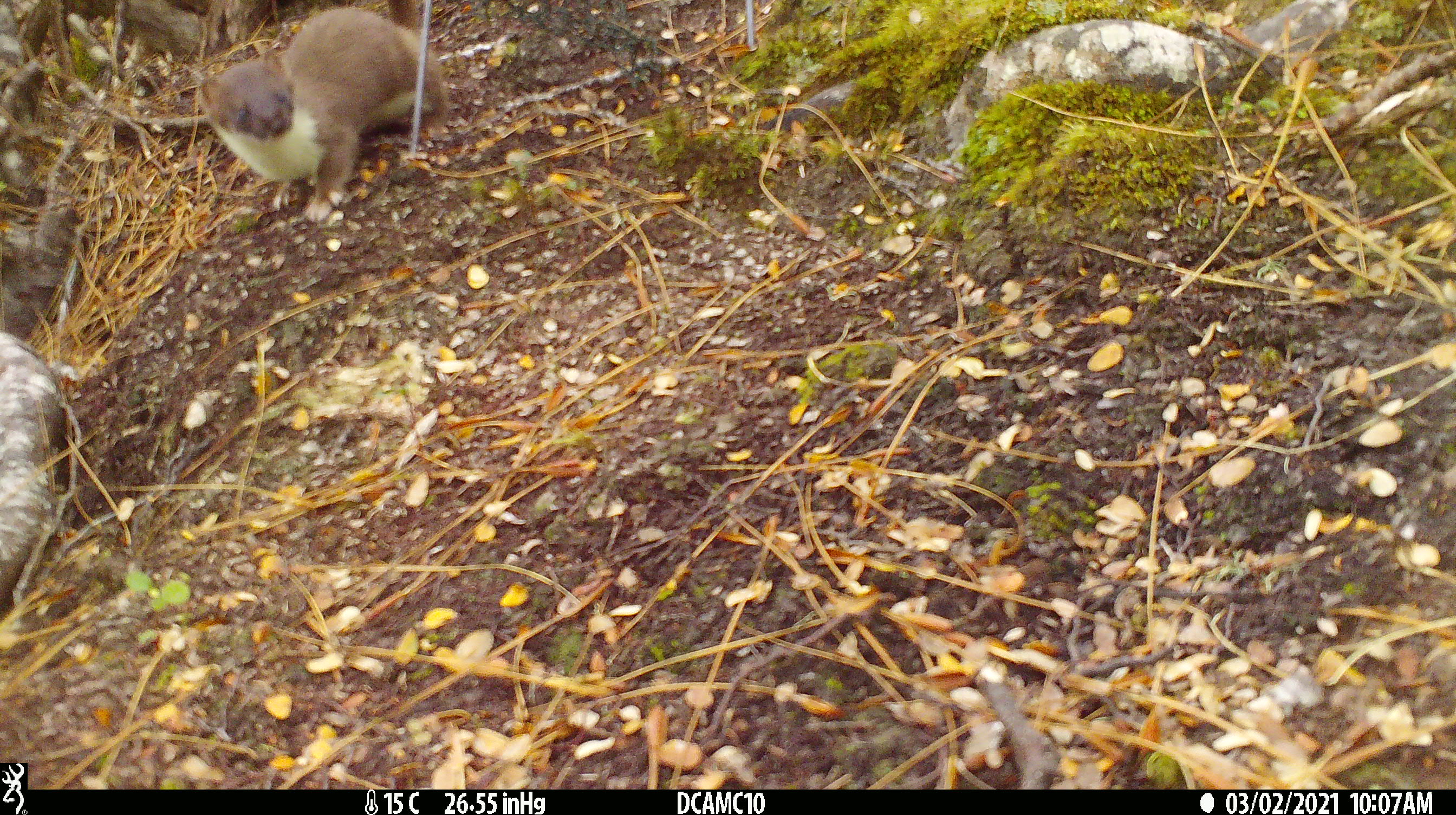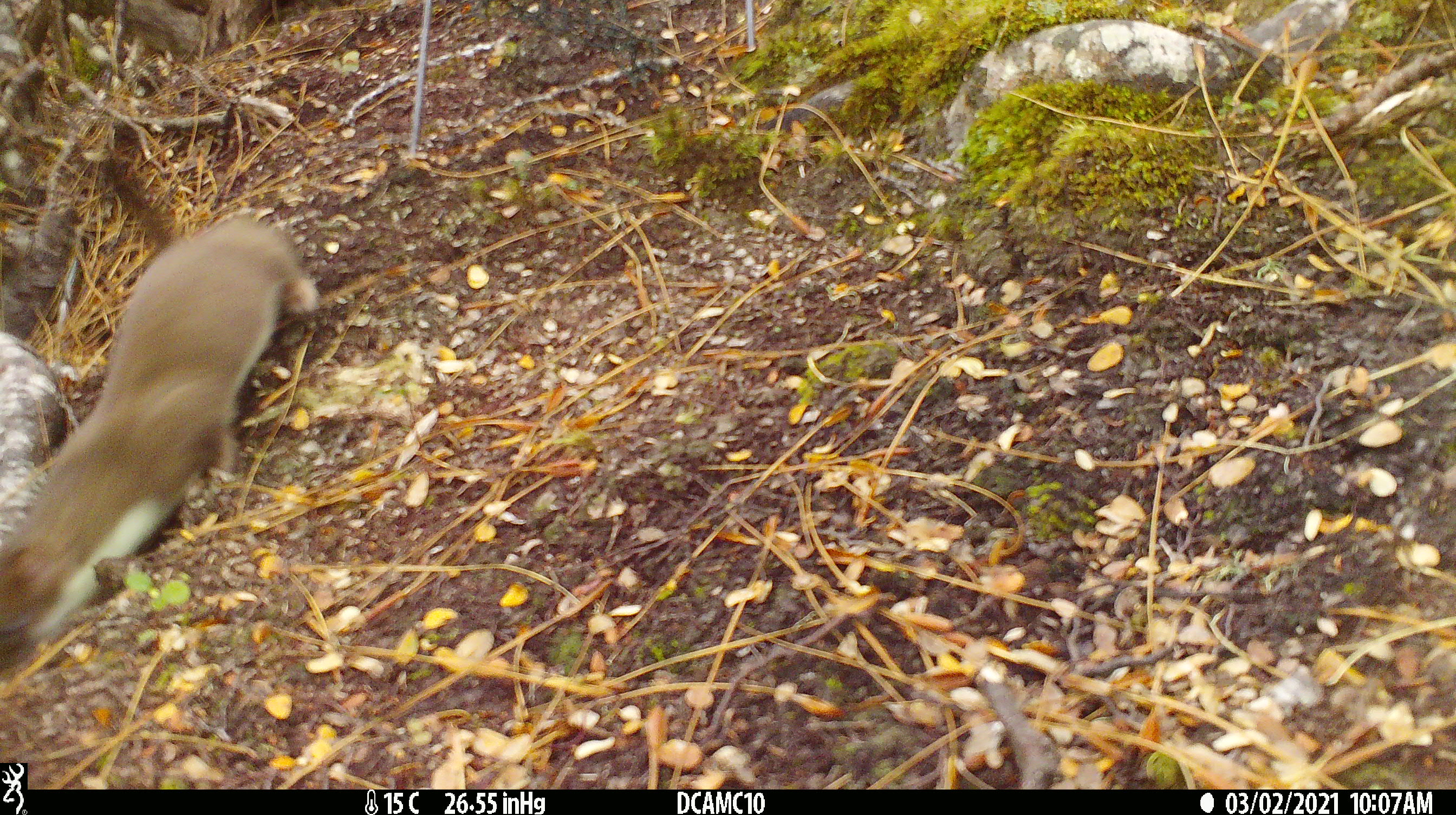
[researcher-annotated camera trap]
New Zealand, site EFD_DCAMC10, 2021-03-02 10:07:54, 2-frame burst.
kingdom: Animalia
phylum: Chordata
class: Mammalia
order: Carnivora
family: Mustelidae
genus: Mustela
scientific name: Mustela erminea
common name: stoat